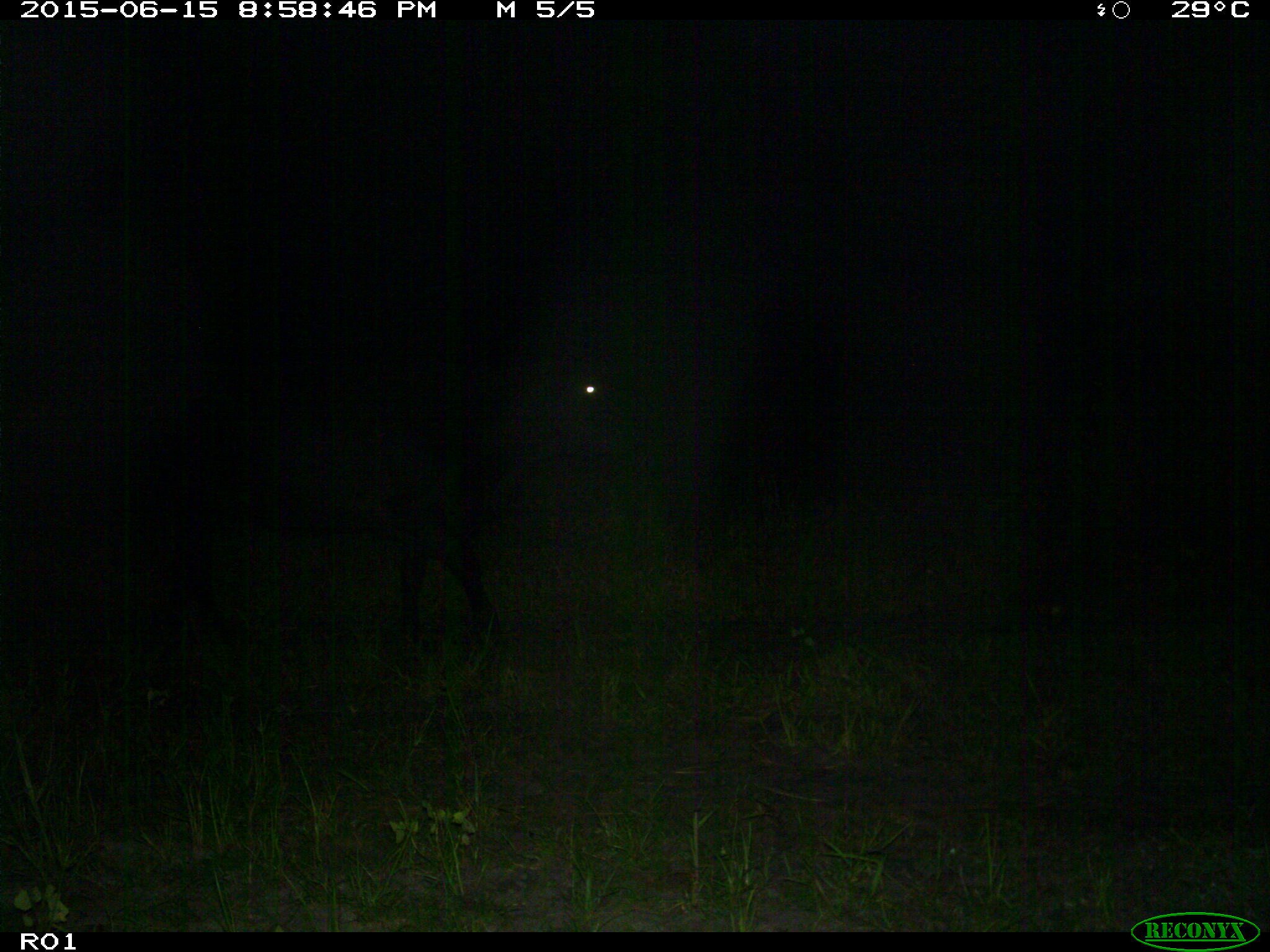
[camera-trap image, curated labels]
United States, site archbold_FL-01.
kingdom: Animalia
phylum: Chordata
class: Mammalia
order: Artiodactyla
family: Bovidae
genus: Bos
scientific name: Bos taurus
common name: domestic cow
Bos taurus (domestic cow).